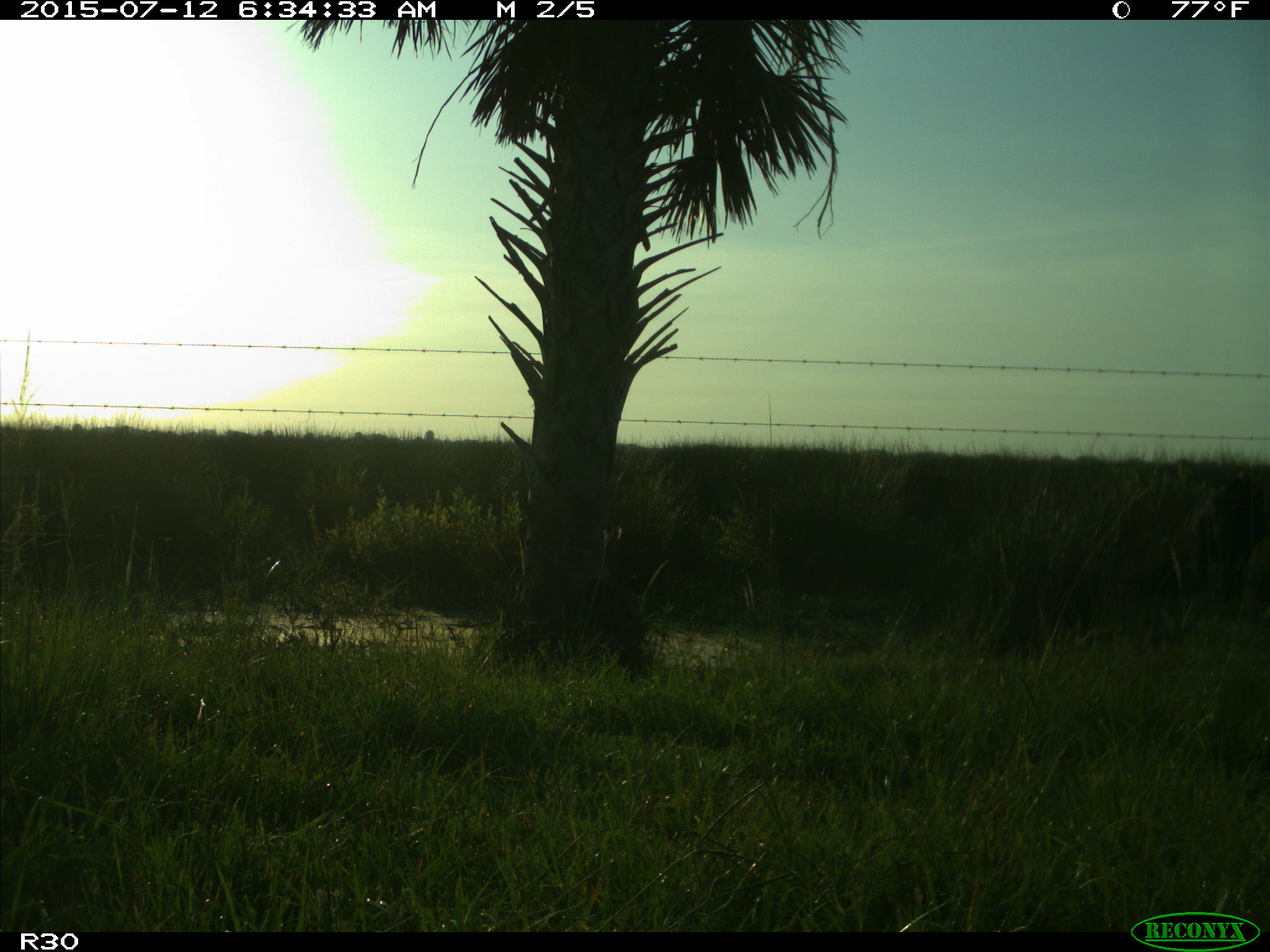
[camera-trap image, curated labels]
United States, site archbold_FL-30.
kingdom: Animalia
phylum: Chordata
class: Mammalia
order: Artiodactyla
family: Bovidae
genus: Bos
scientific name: Bos taurus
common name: domestic cow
Bos taurus (domestic cow).